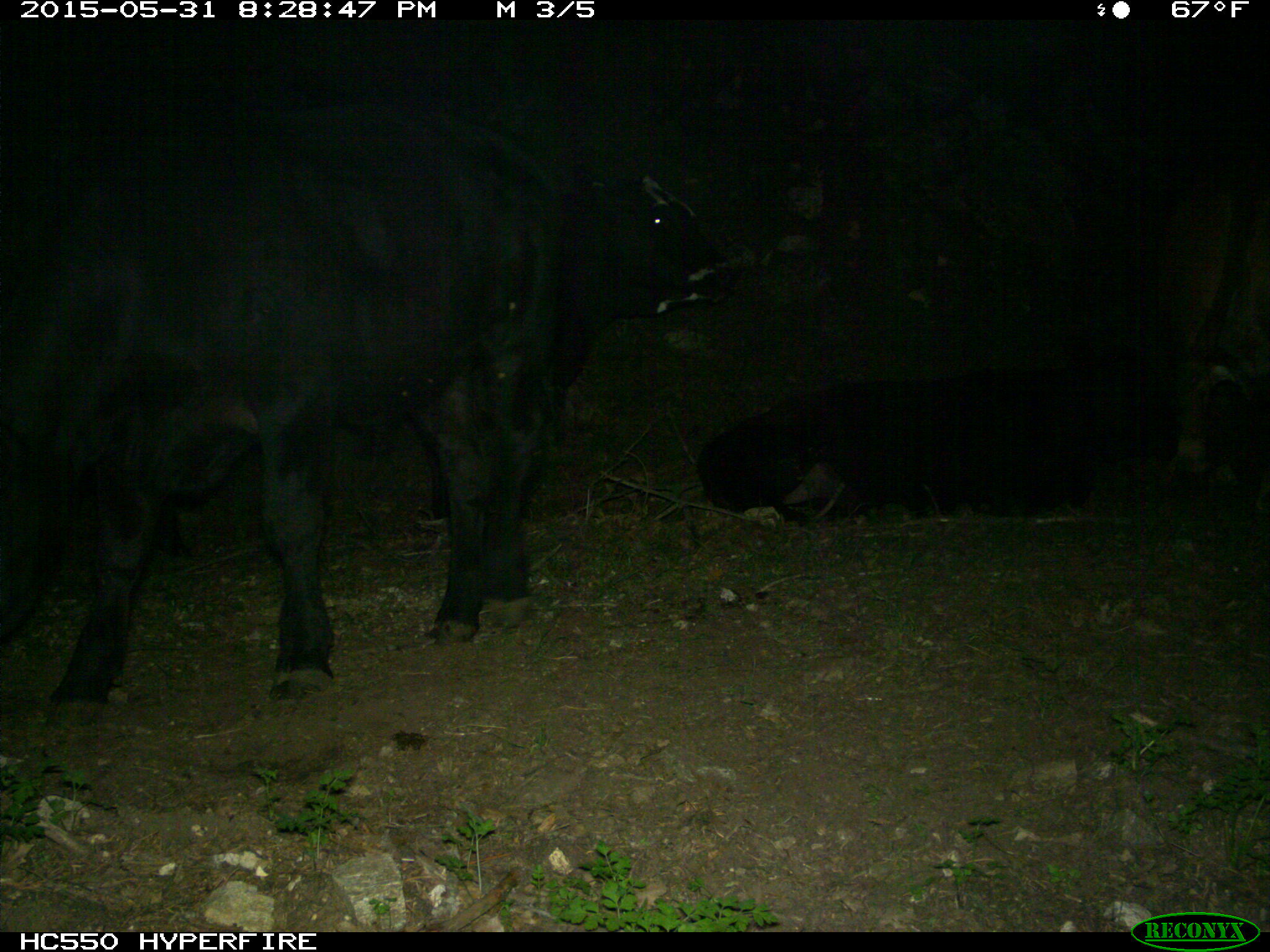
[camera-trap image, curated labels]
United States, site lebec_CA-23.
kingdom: Animalia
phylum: Chordata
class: Mammalia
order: Artiodactyla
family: Bovidae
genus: Bos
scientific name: Bos taurus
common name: domestic cow